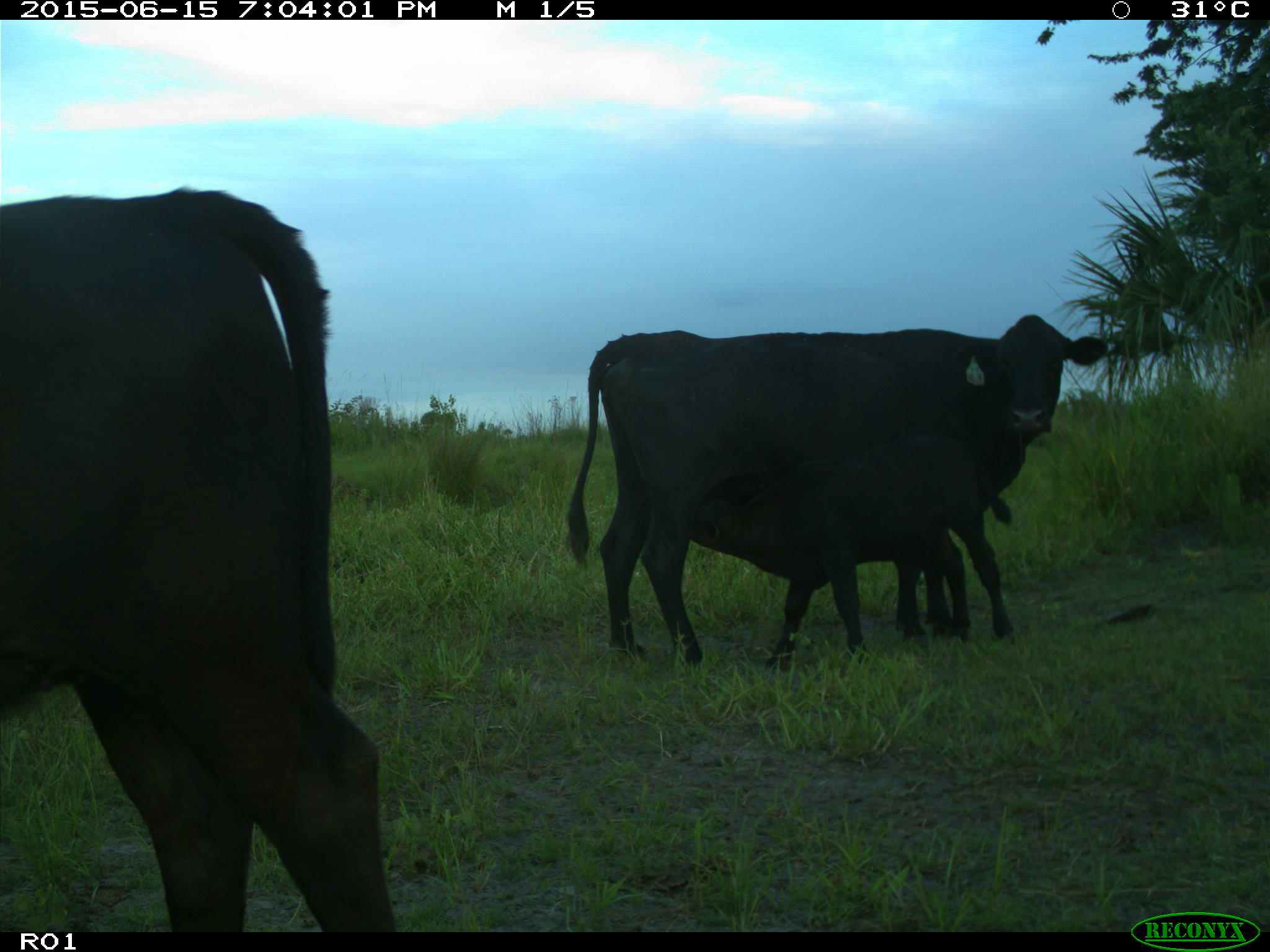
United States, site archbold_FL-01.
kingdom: Animalia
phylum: Chordata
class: Mammalia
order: Artiodactyla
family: Bovidae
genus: Bos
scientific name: Bos taurus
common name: domestic cow